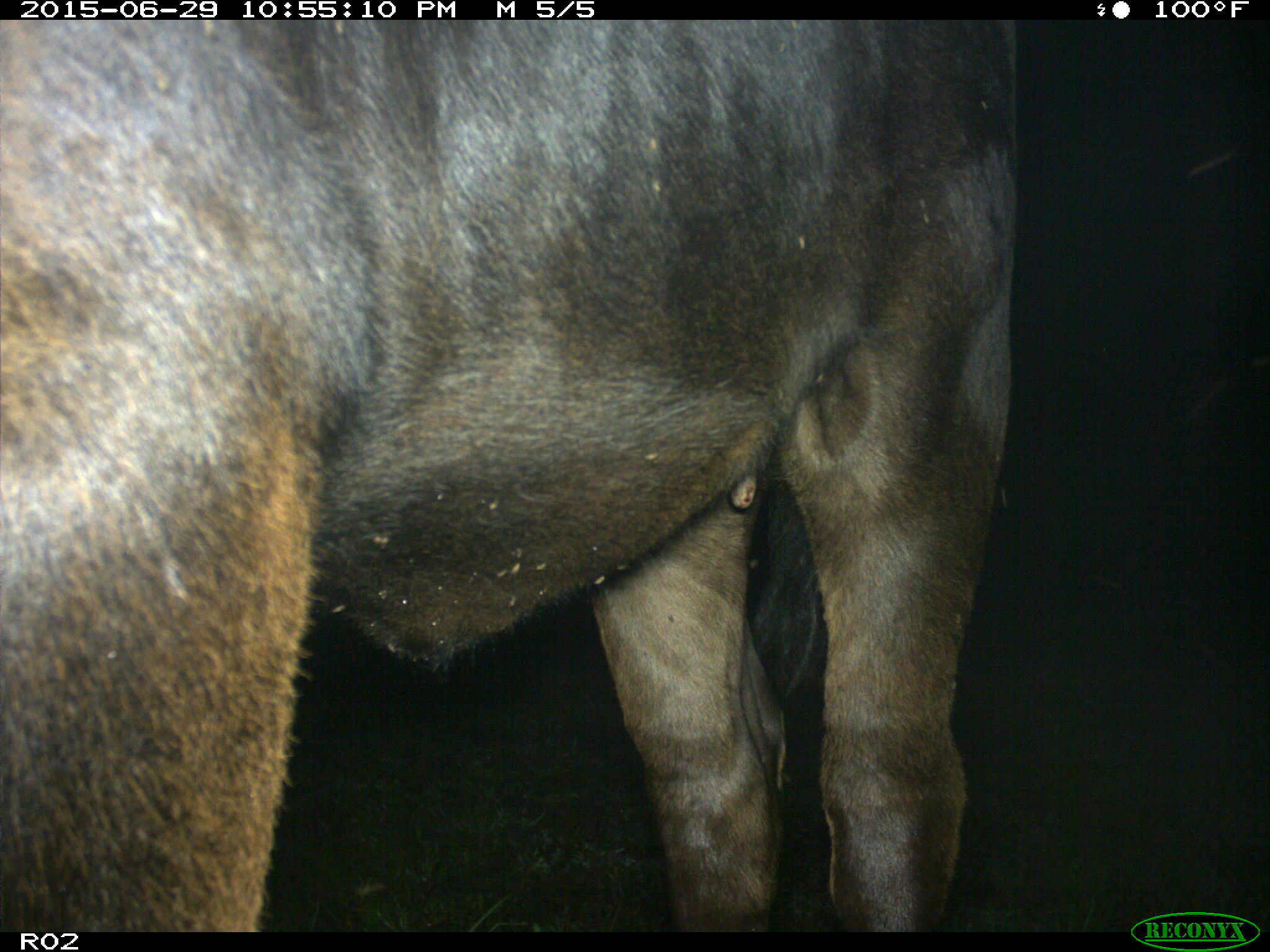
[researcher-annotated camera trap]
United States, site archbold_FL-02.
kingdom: Animalia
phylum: Chordata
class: Mammalia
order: Artiodactyla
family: Bovidae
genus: Bos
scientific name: Bos taurus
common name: domestic cow